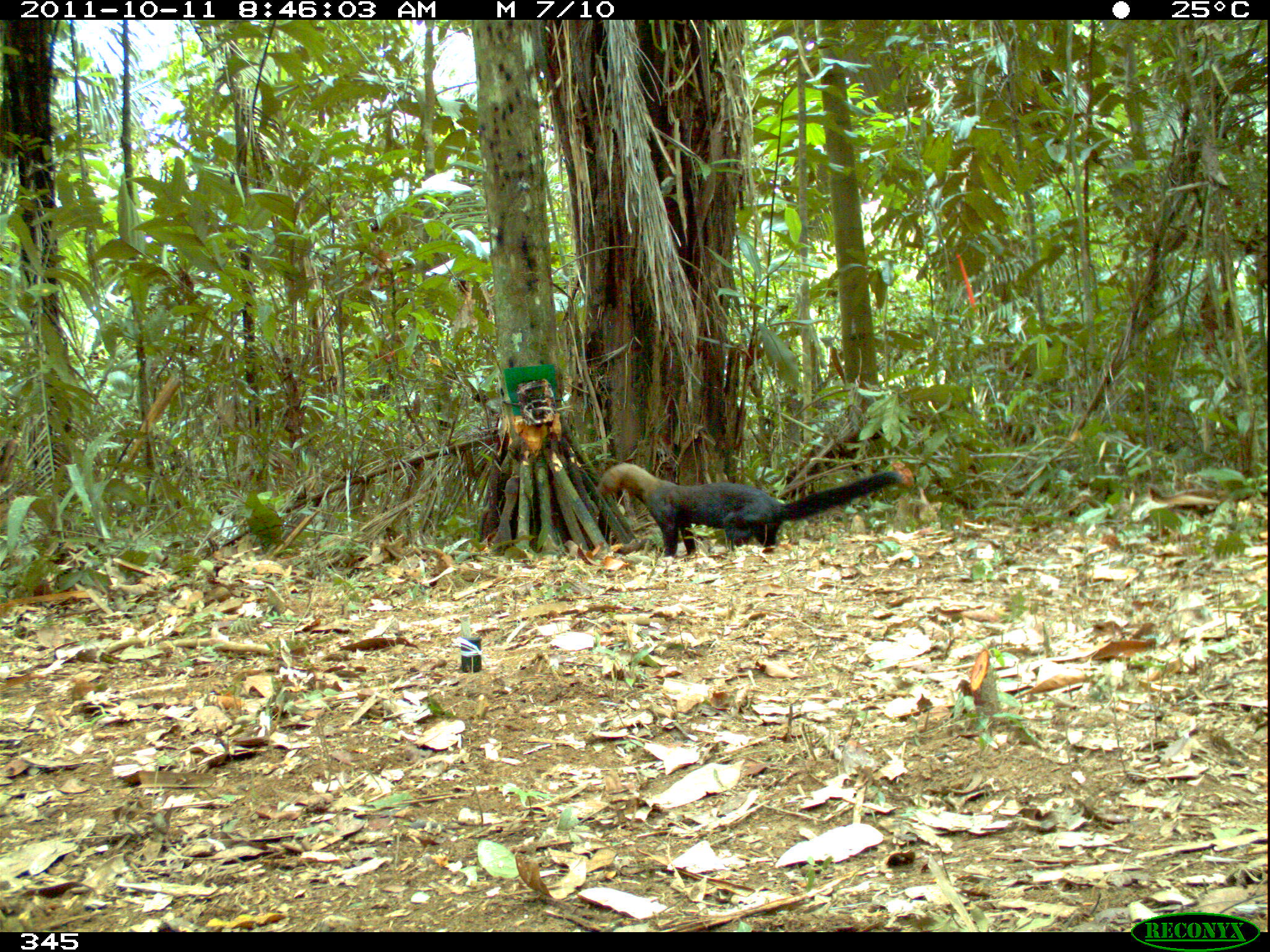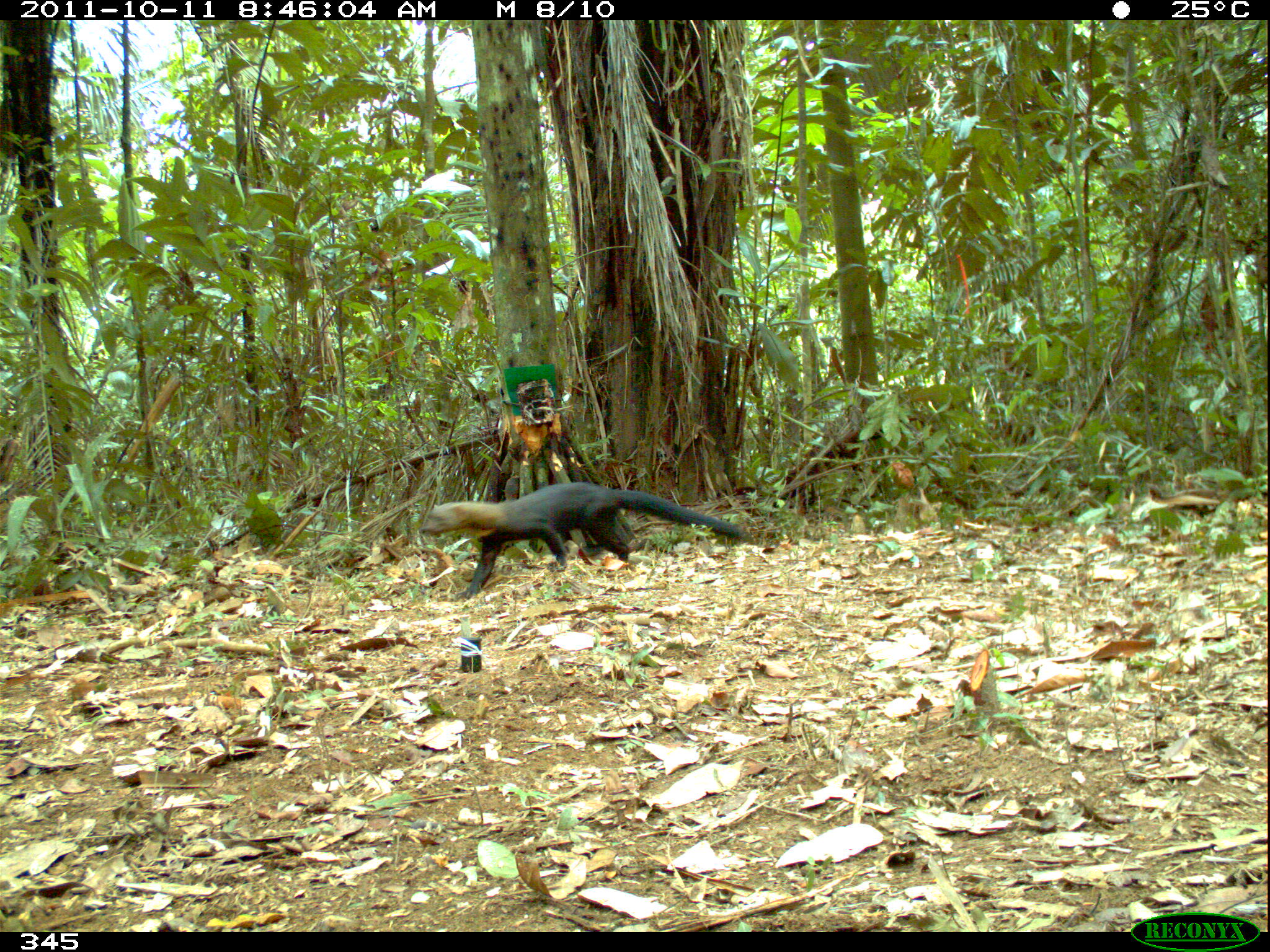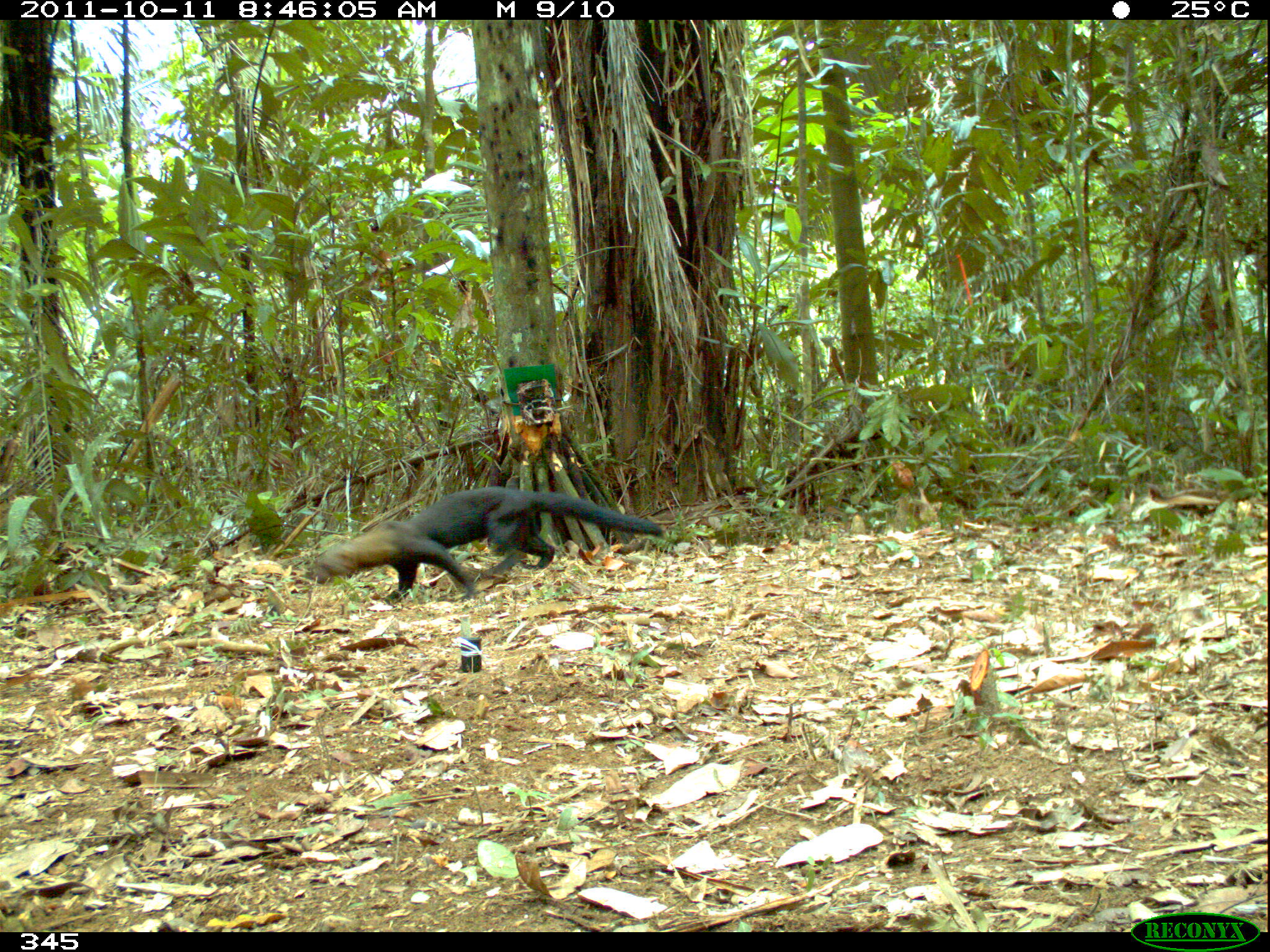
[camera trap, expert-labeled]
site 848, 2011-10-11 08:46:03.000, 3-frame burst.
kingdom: Animalia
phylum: Chordata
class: Mammalia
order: Carnivora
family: Mustelidae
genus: Eira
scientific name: Eira barbara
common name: tayra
Eira barbara (tayra).